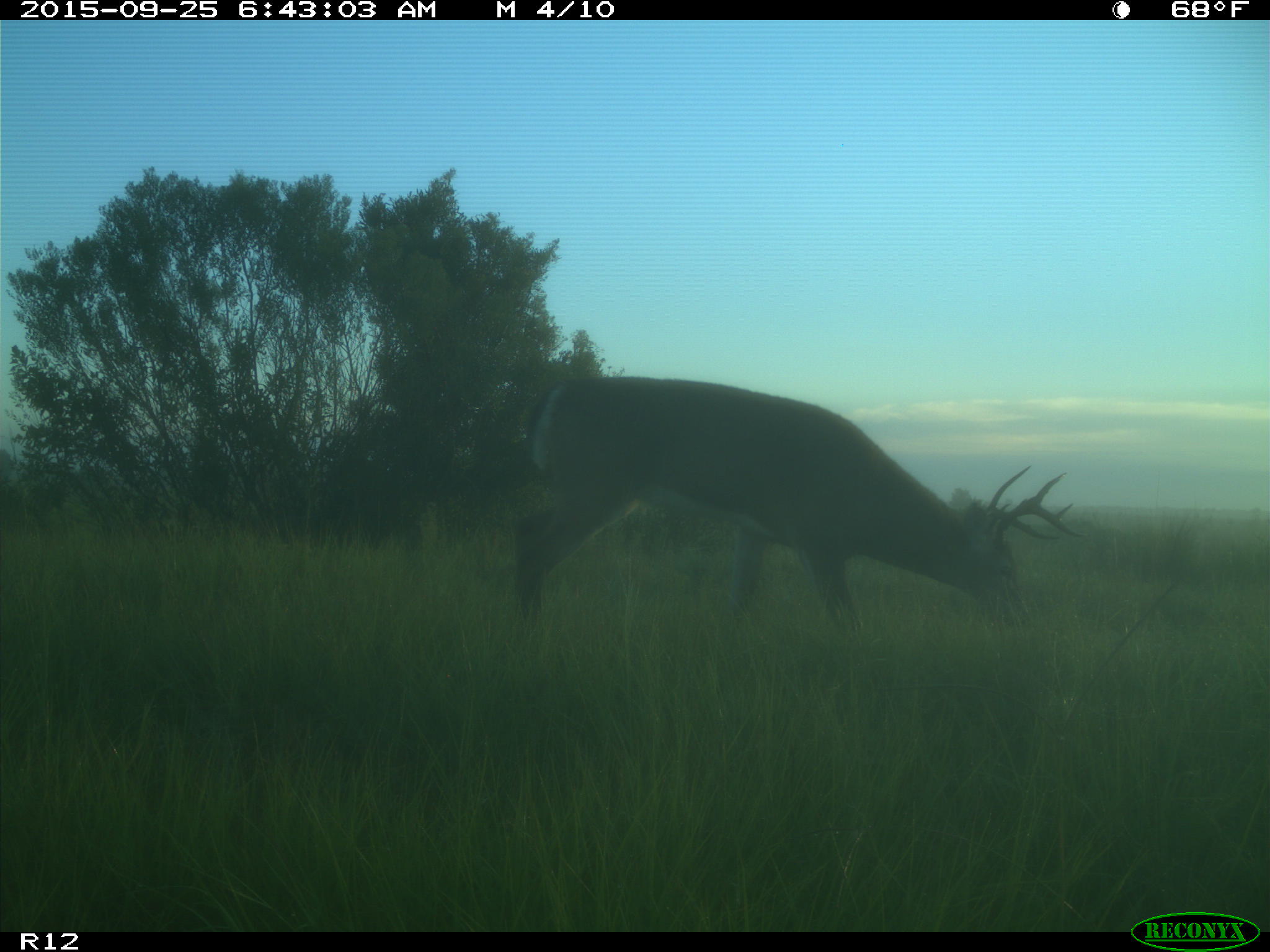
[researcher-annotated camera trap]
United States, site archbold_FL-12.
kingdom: Animalia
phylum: Chordata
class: Mammalia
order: Artiodactyla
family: Cervidae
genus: Odocoileus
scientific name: Odocoileus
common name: deer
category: unidentified deer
Unidentified deer (deer) (Odocoileus).